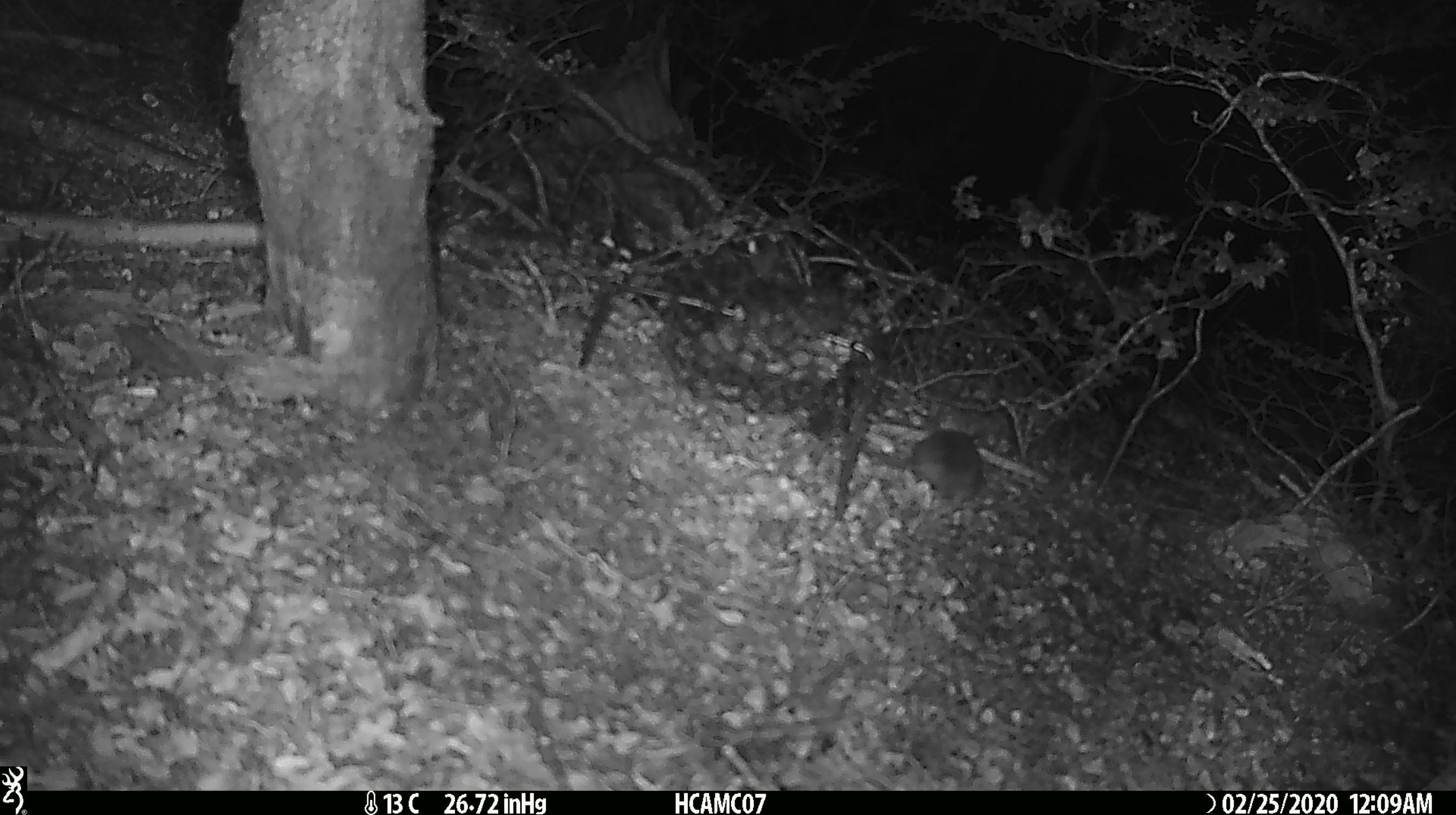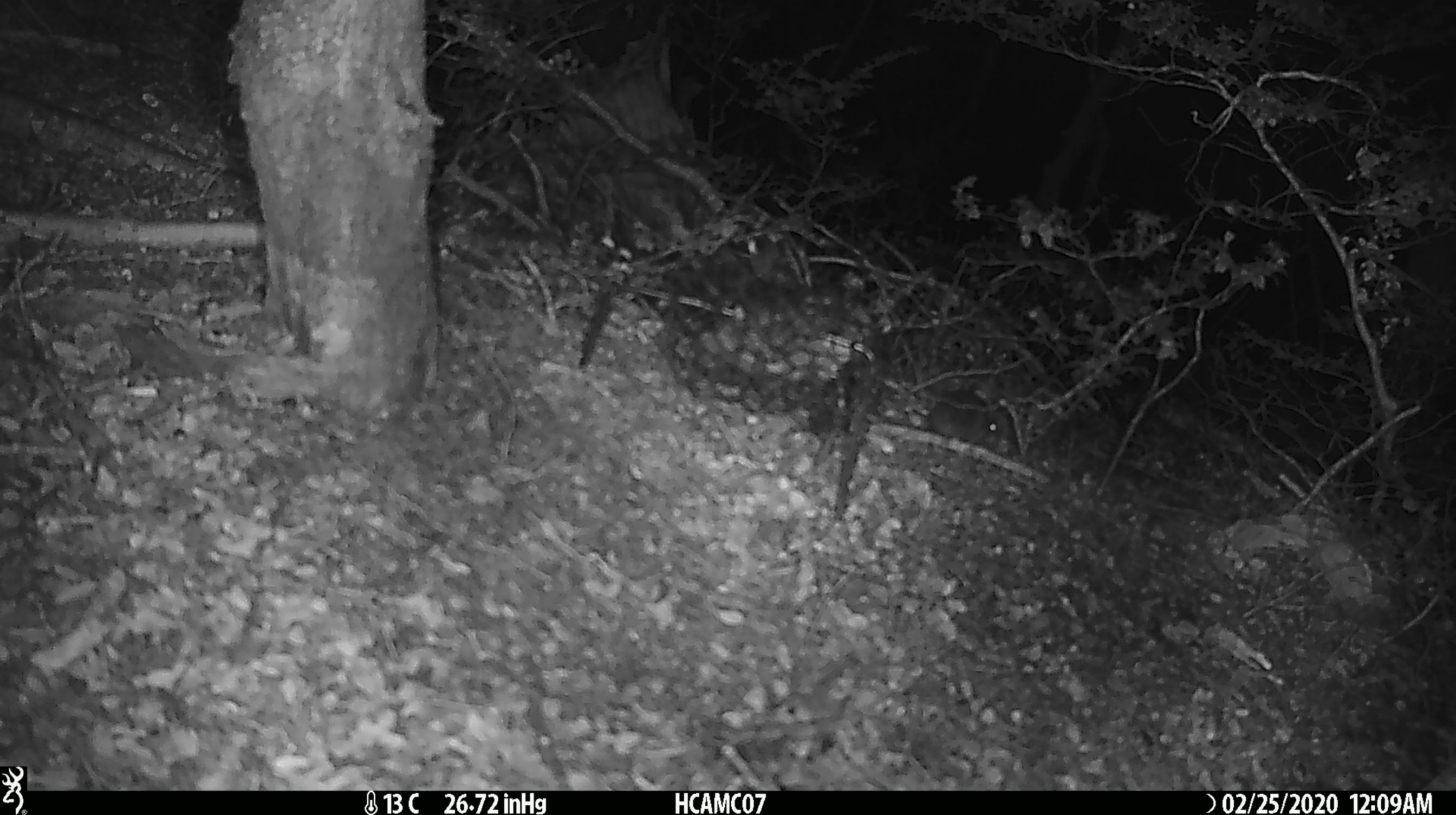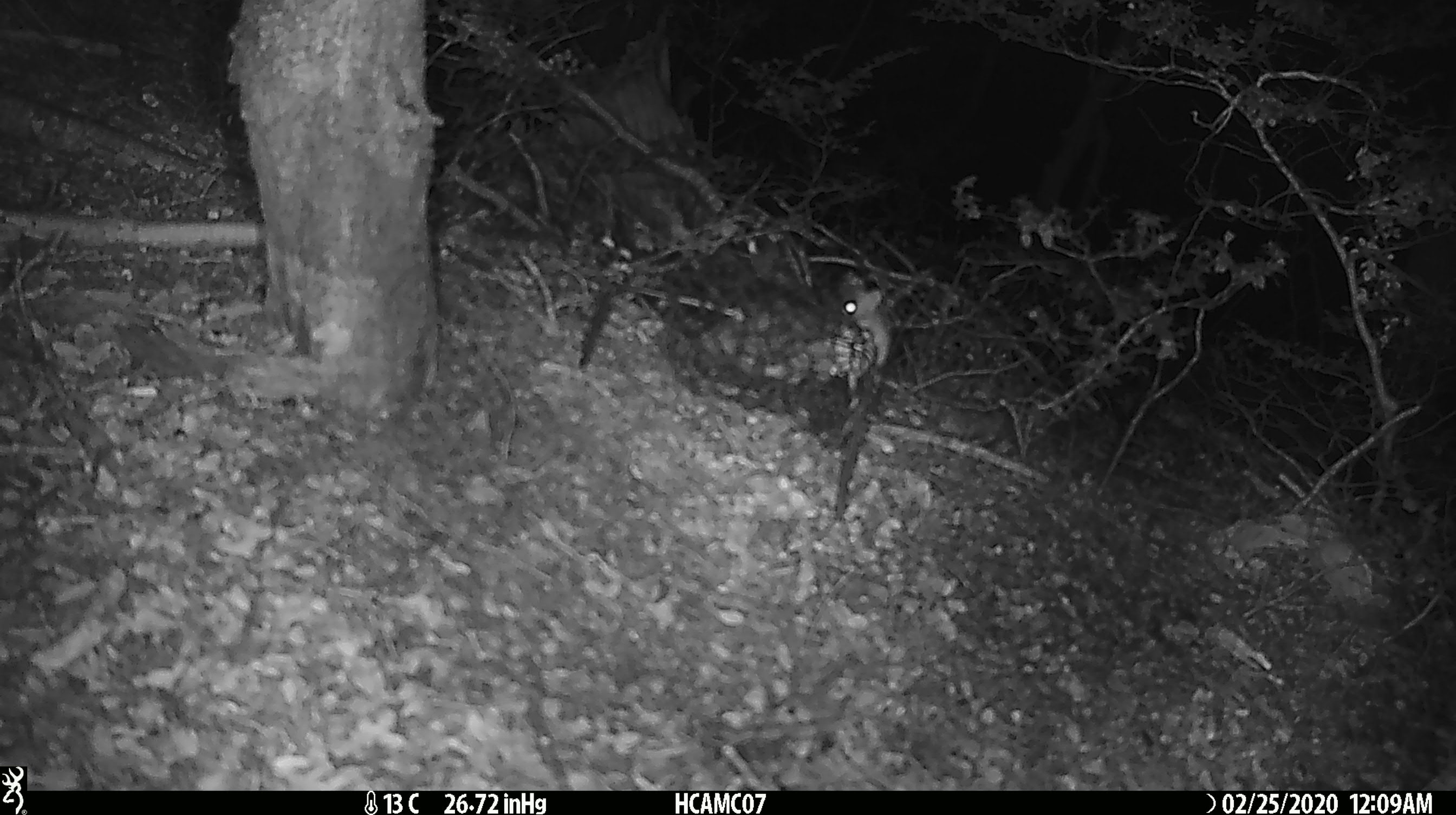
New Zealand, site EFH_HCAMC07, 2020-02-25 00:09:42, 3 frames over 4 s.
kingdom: Animalia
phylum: Chordata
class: Mammalia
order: Rodentia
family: Muridae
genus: Mus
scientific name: Mus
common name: mouse